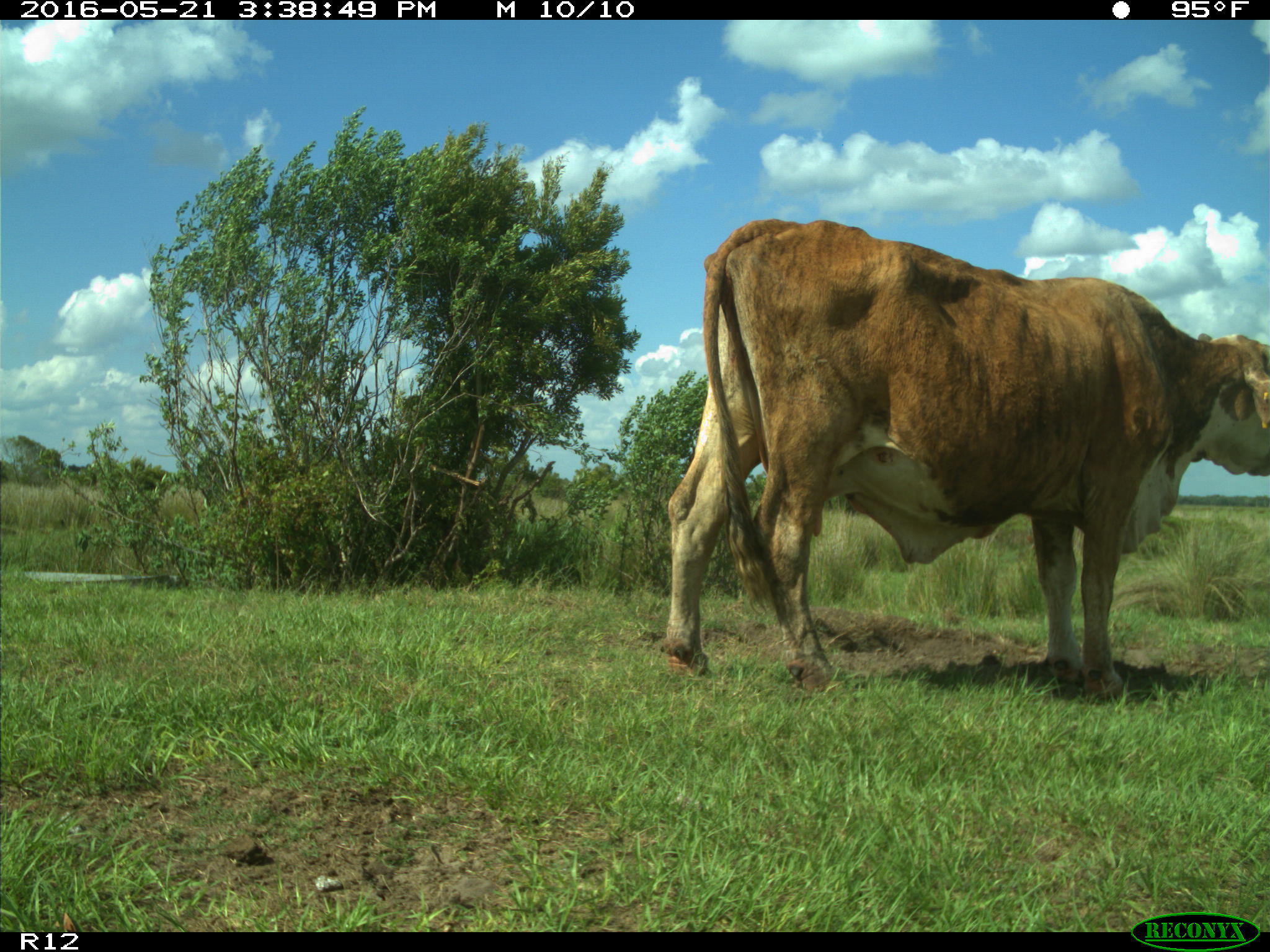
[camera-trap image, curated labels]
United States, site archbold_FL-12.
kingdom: Animalia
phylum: Chordata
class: Mammalia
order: Artiodactyla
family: Bovidae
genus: Bos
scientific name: Bos taurus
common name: domestic cow